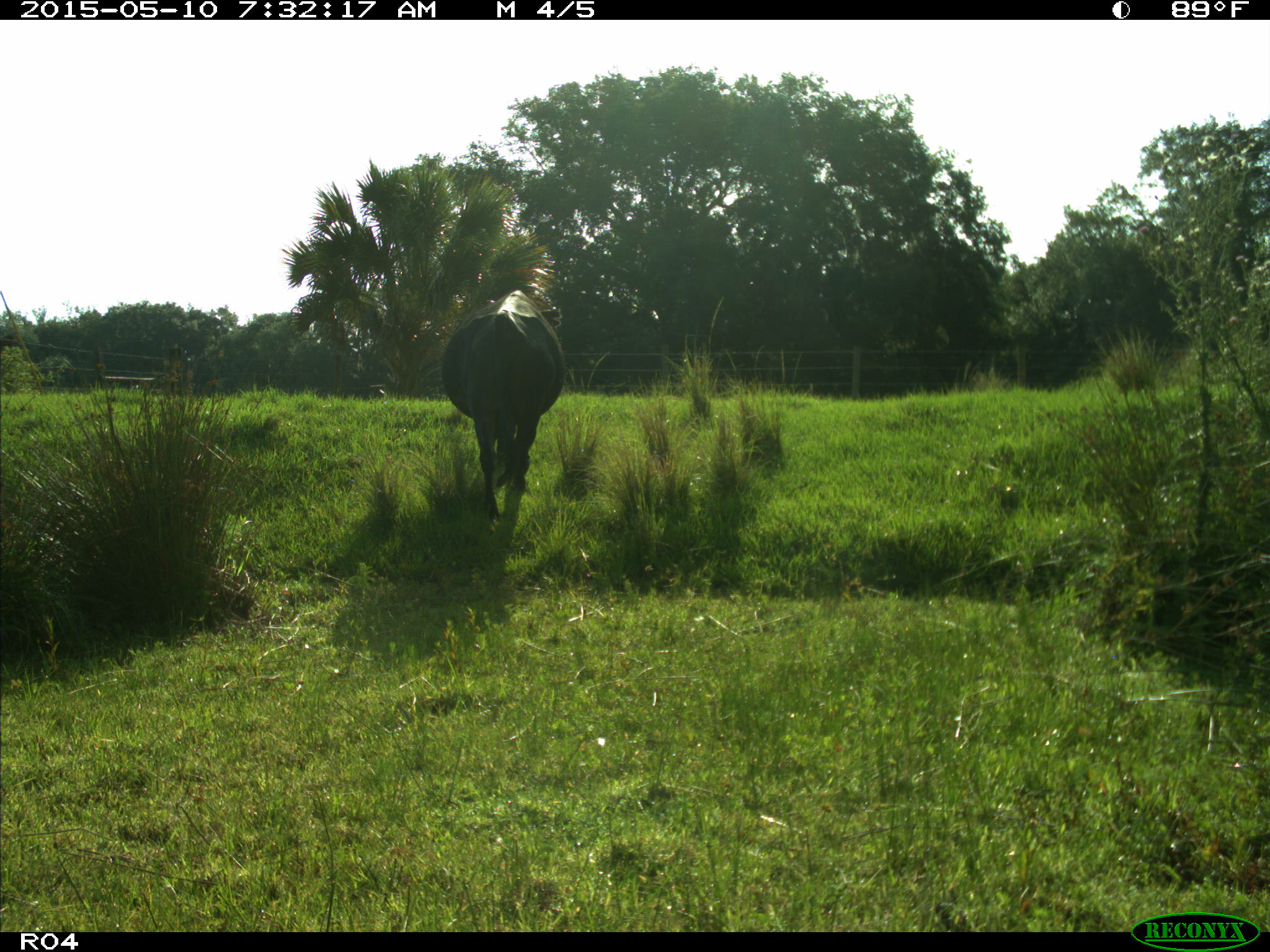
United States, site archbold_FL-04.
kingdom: Animalia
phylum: Chordata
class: Mammalia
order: Artiodactyla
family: Bovidae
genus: Bos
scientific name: Bos taurus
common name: domestic cow